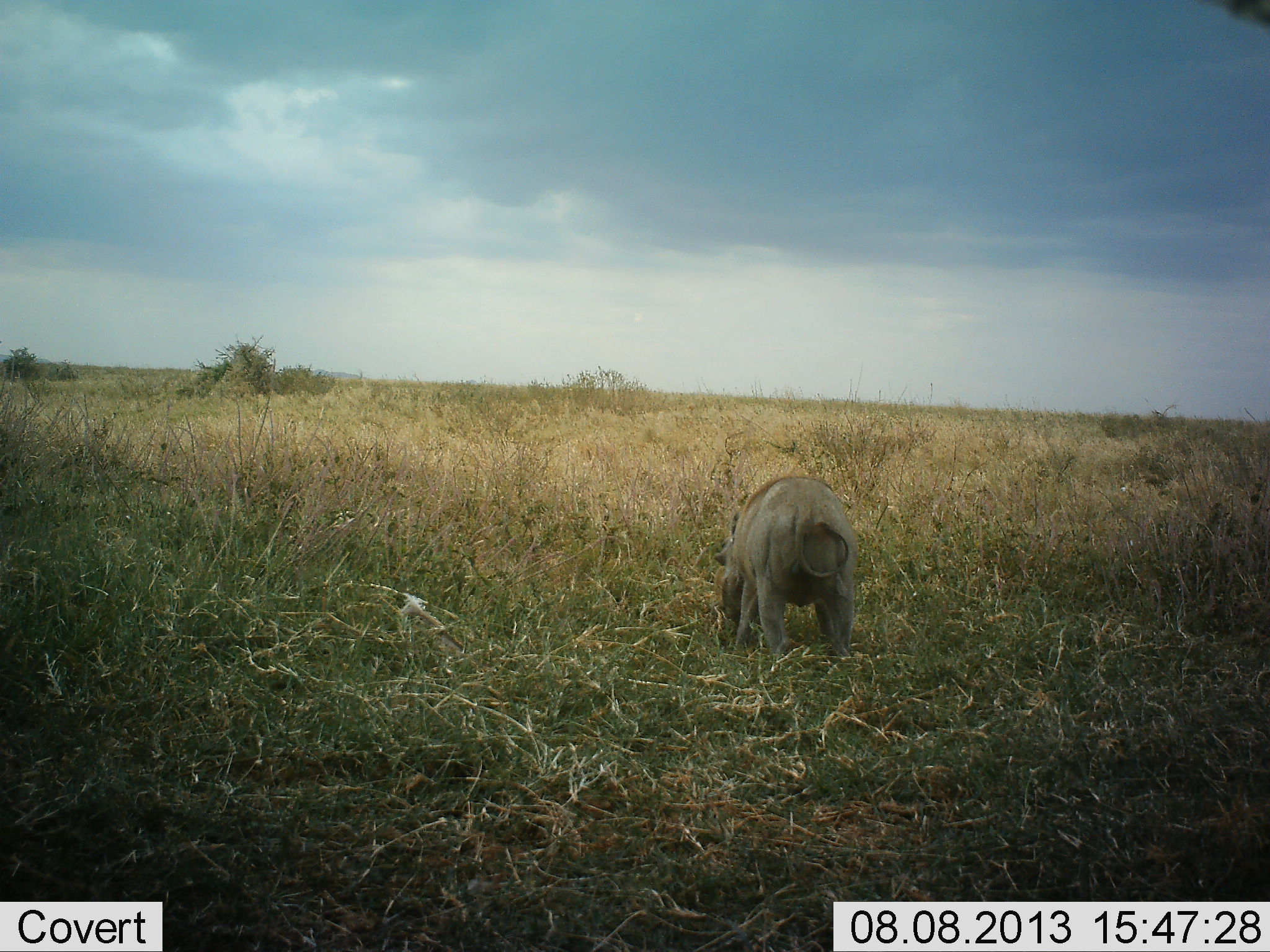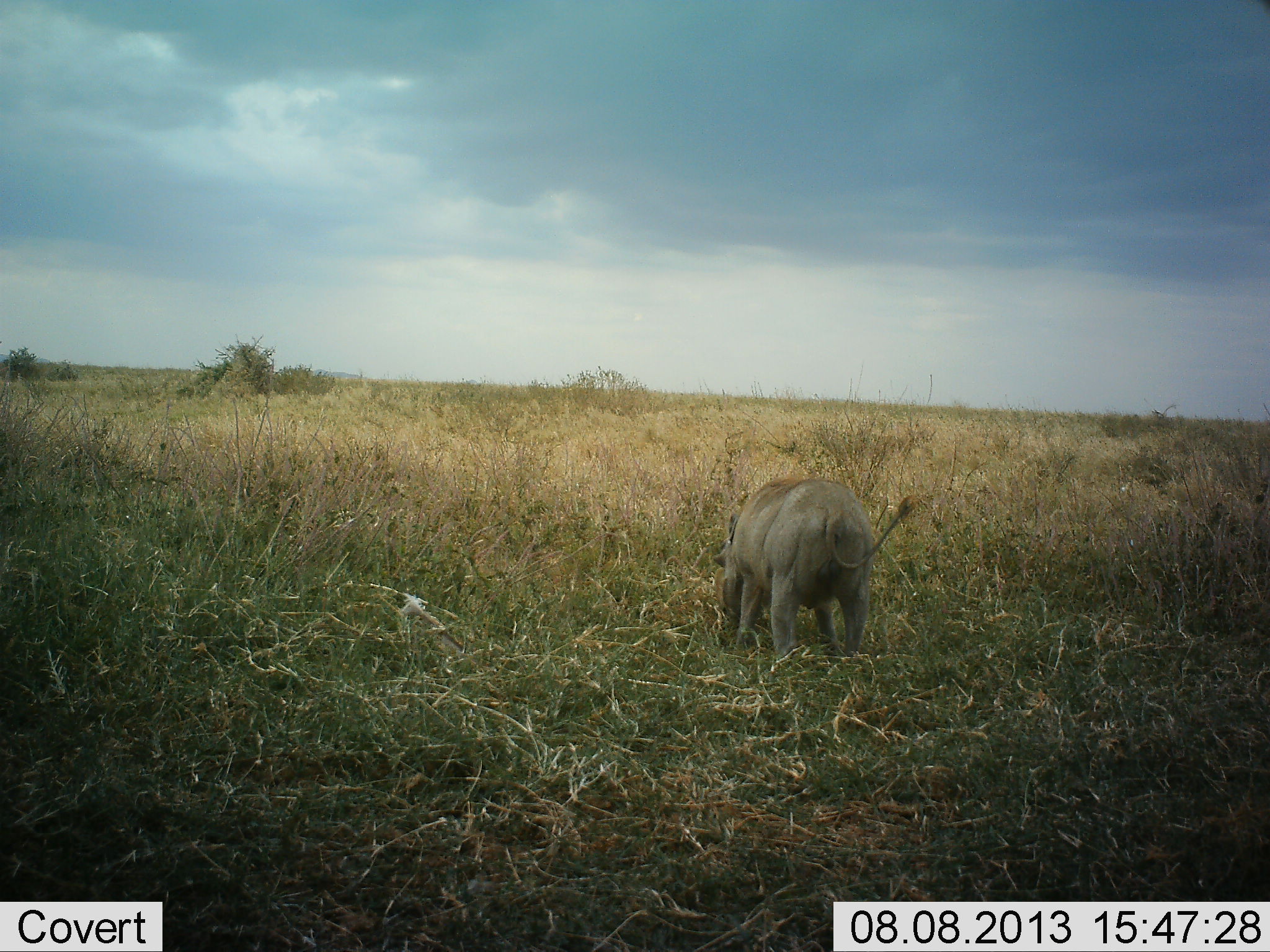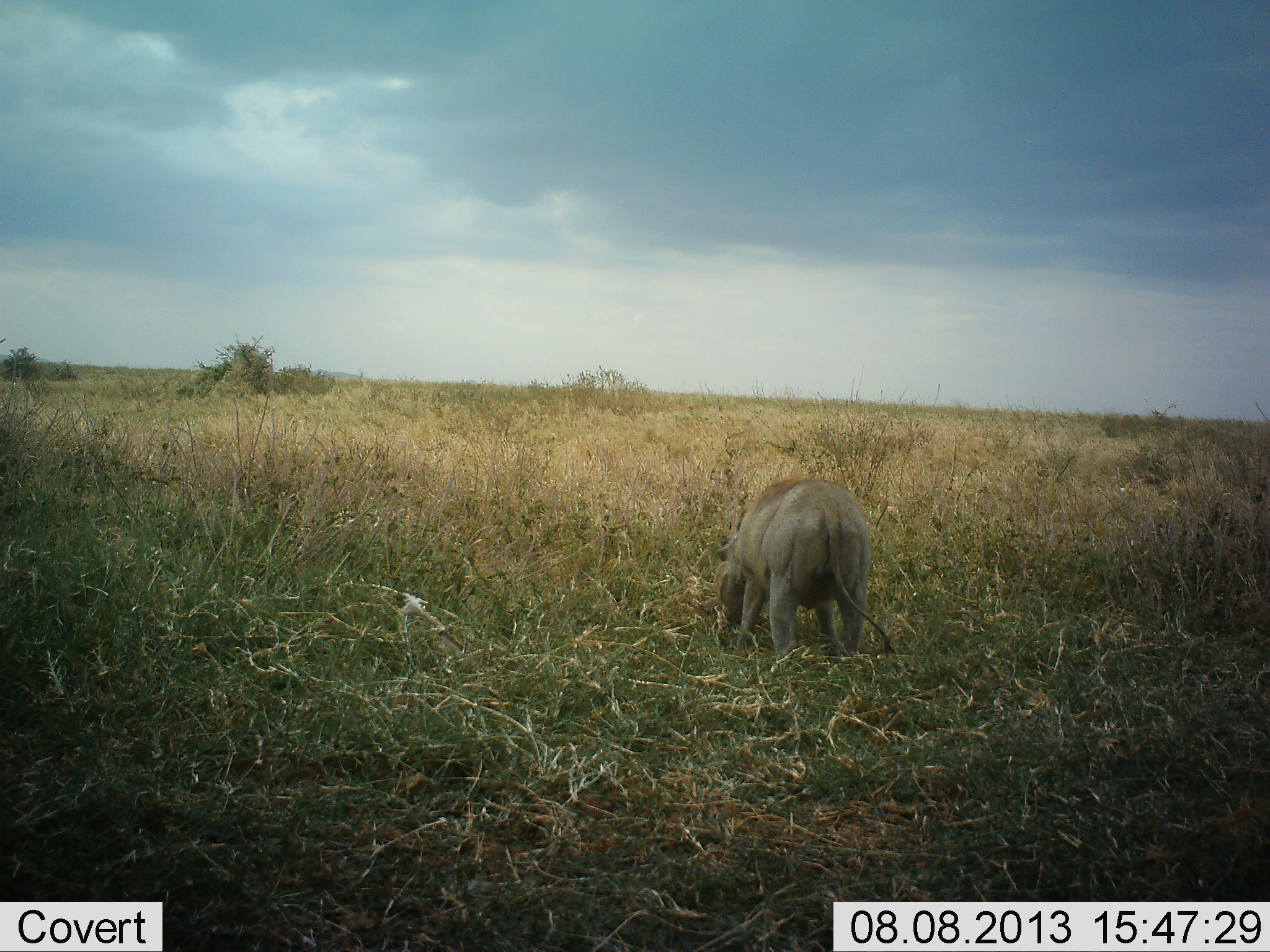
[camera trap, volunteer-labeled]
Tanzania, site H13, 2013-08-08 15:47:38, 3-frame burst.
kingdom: Animalia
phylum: Chordata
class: Mammalia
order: Artiodactyla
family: Suidae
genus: Phacochoerus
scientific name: Phacochoerus africanus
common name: warthog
Warthog (Phacochoerus africanus), count 1. Behavior (volunteer vote fractions): standing 20%, resting 0%, moving 0%, interacting 0%. Young present (vote fraction): 0%. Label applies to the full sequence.